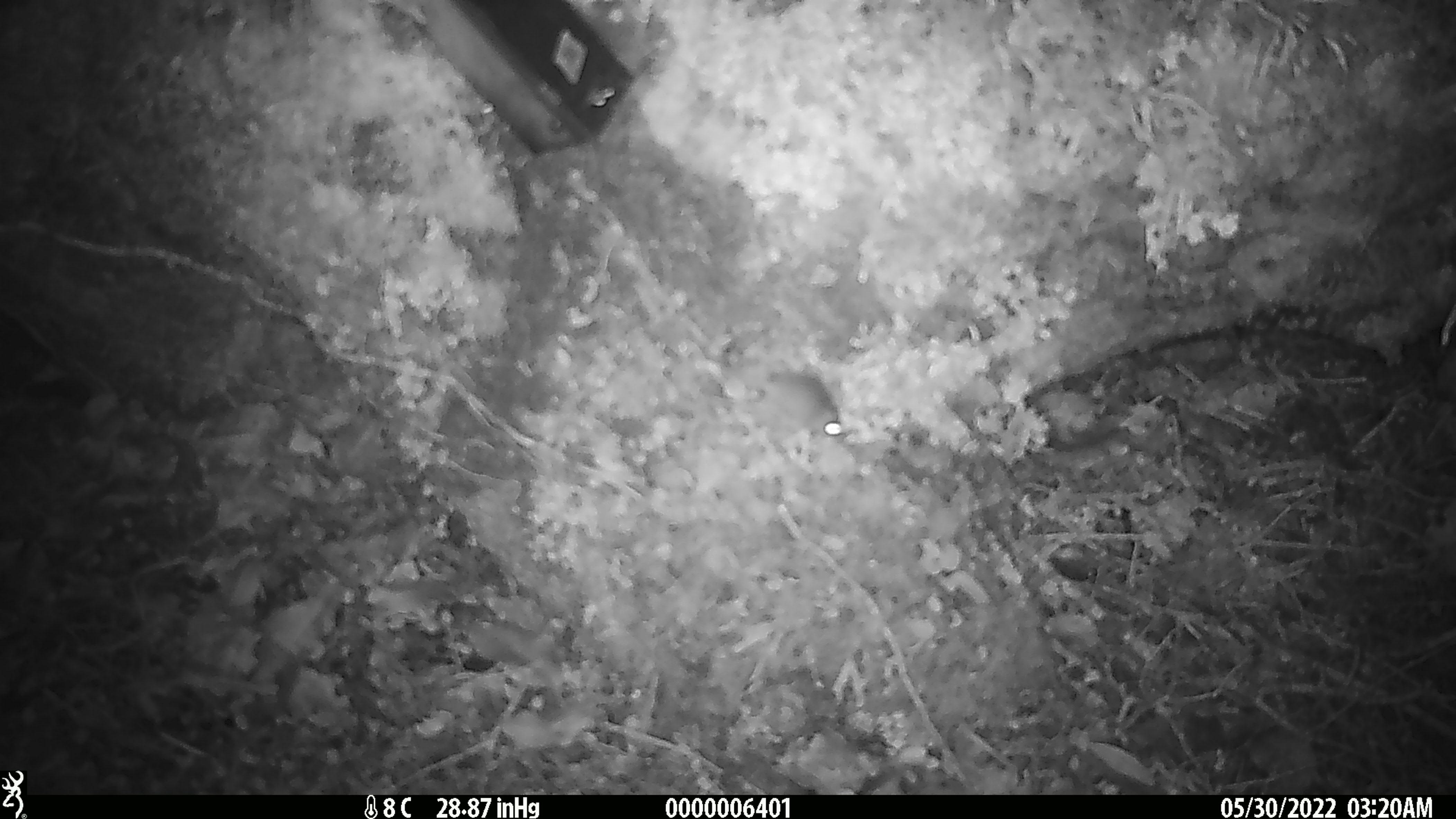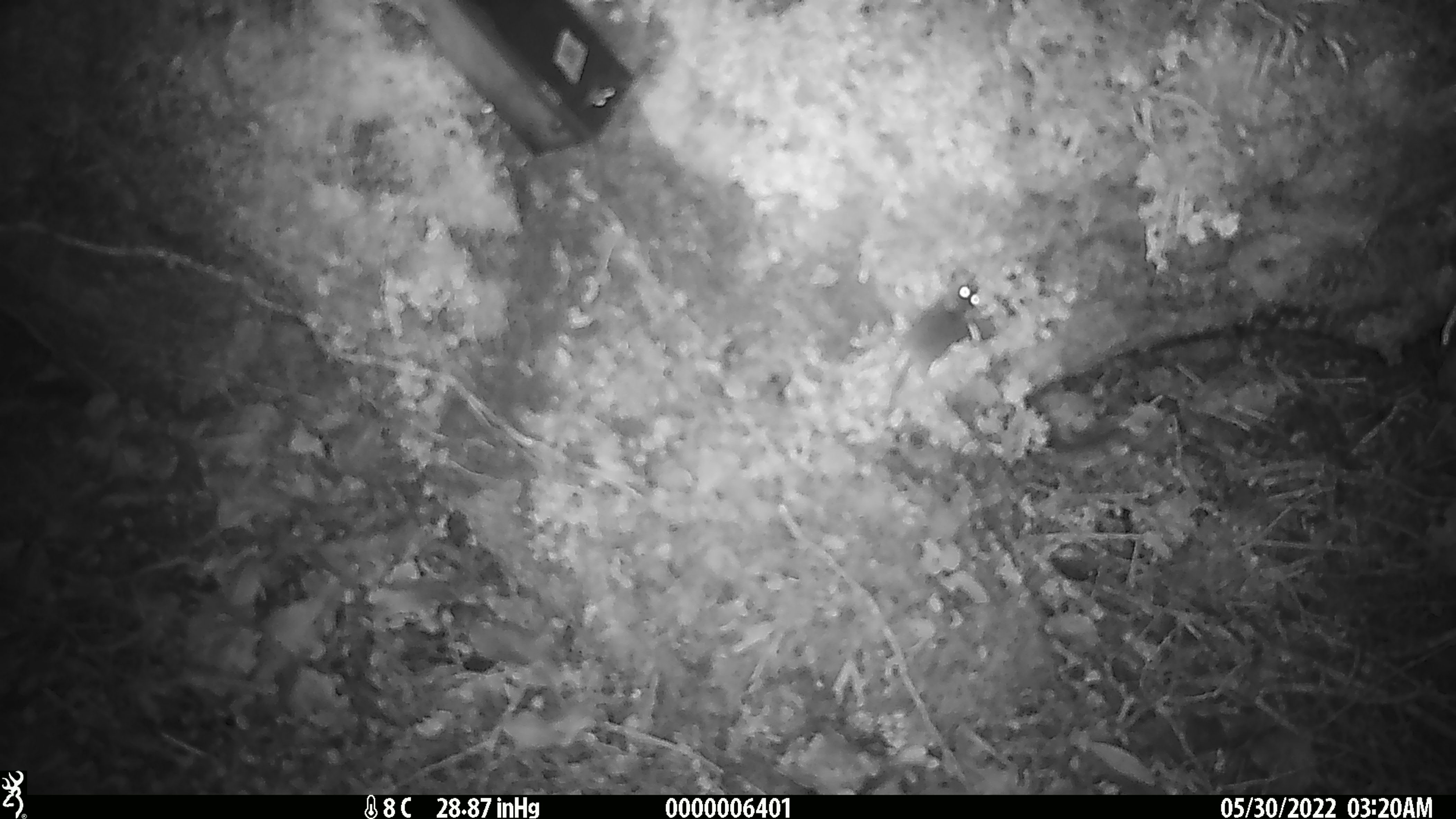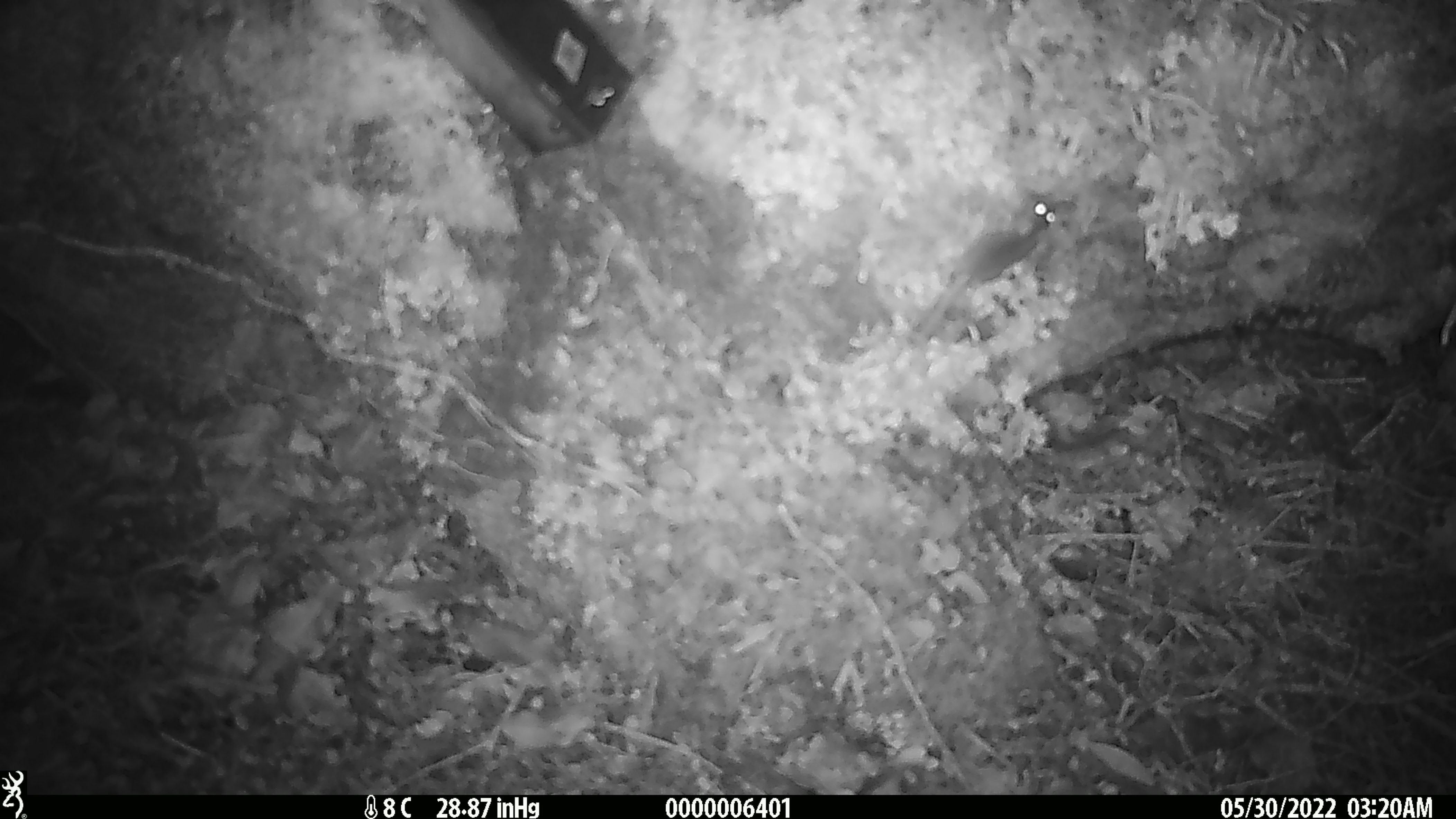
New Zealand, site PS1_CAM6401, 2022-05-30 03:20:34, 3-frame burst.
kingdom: Animalia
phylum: Chordata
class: Mammalia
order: Rodentia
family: Muridae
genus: Mus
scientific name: Mus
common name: mouse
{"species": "mouse (Mus)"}